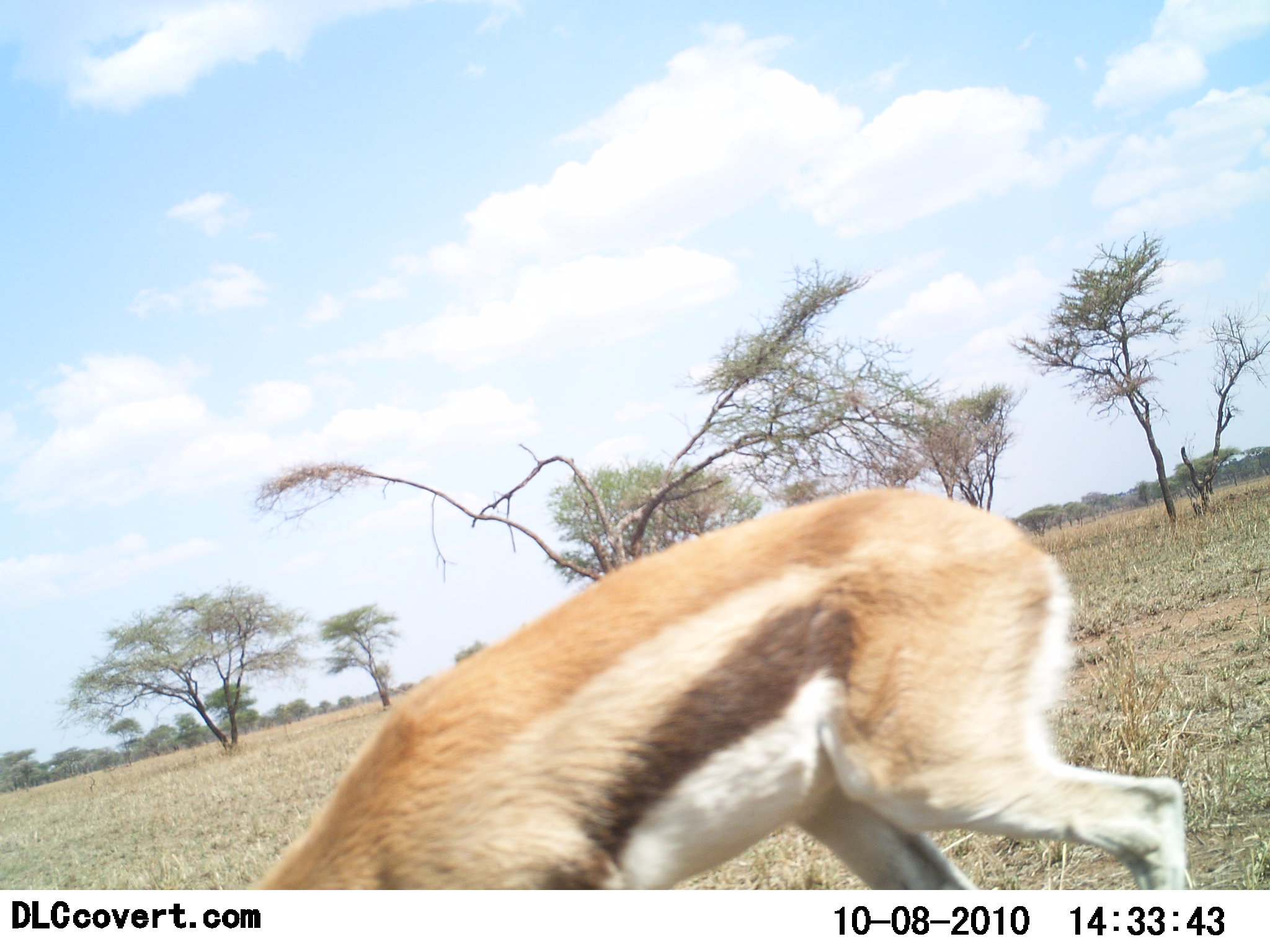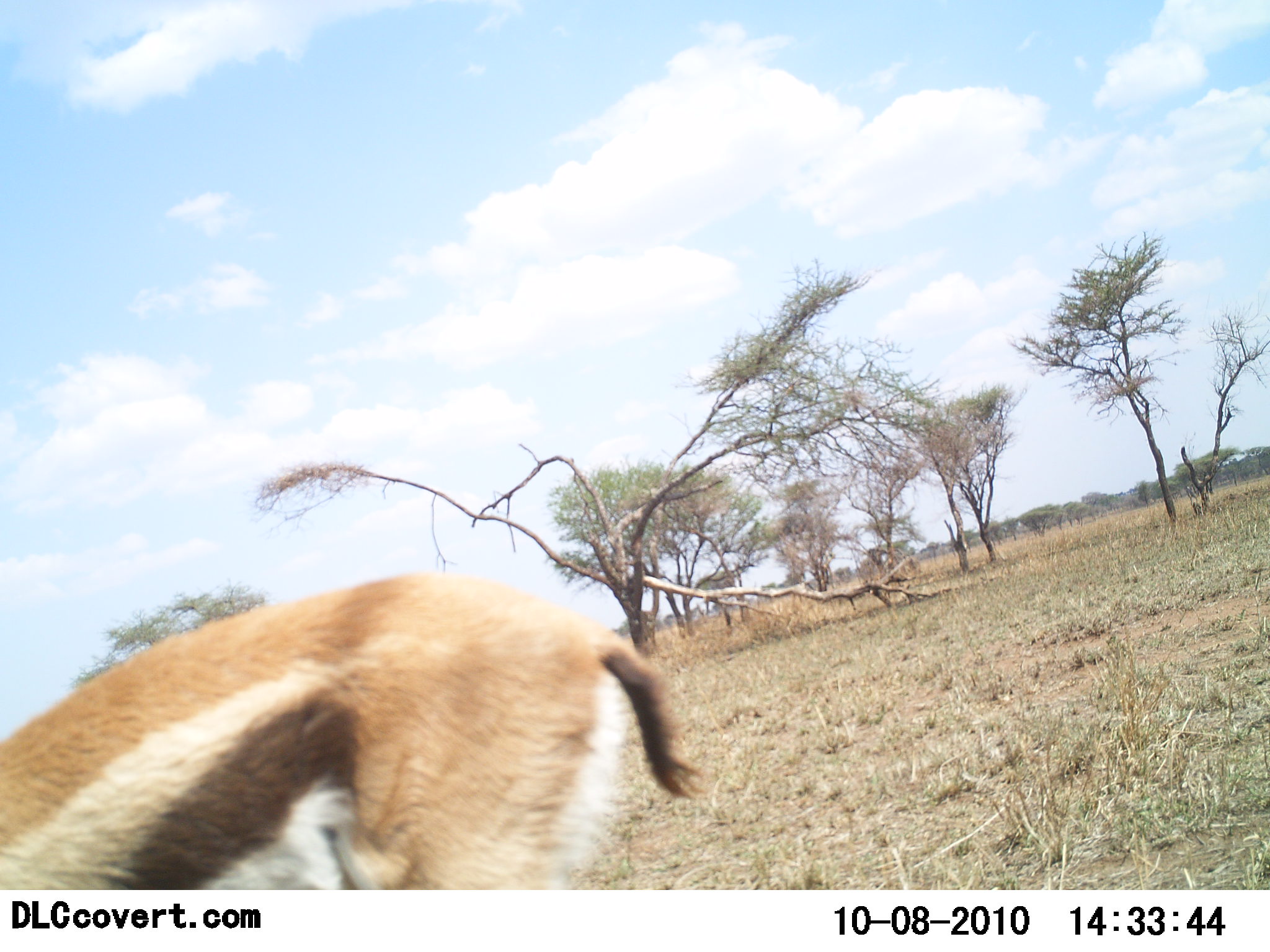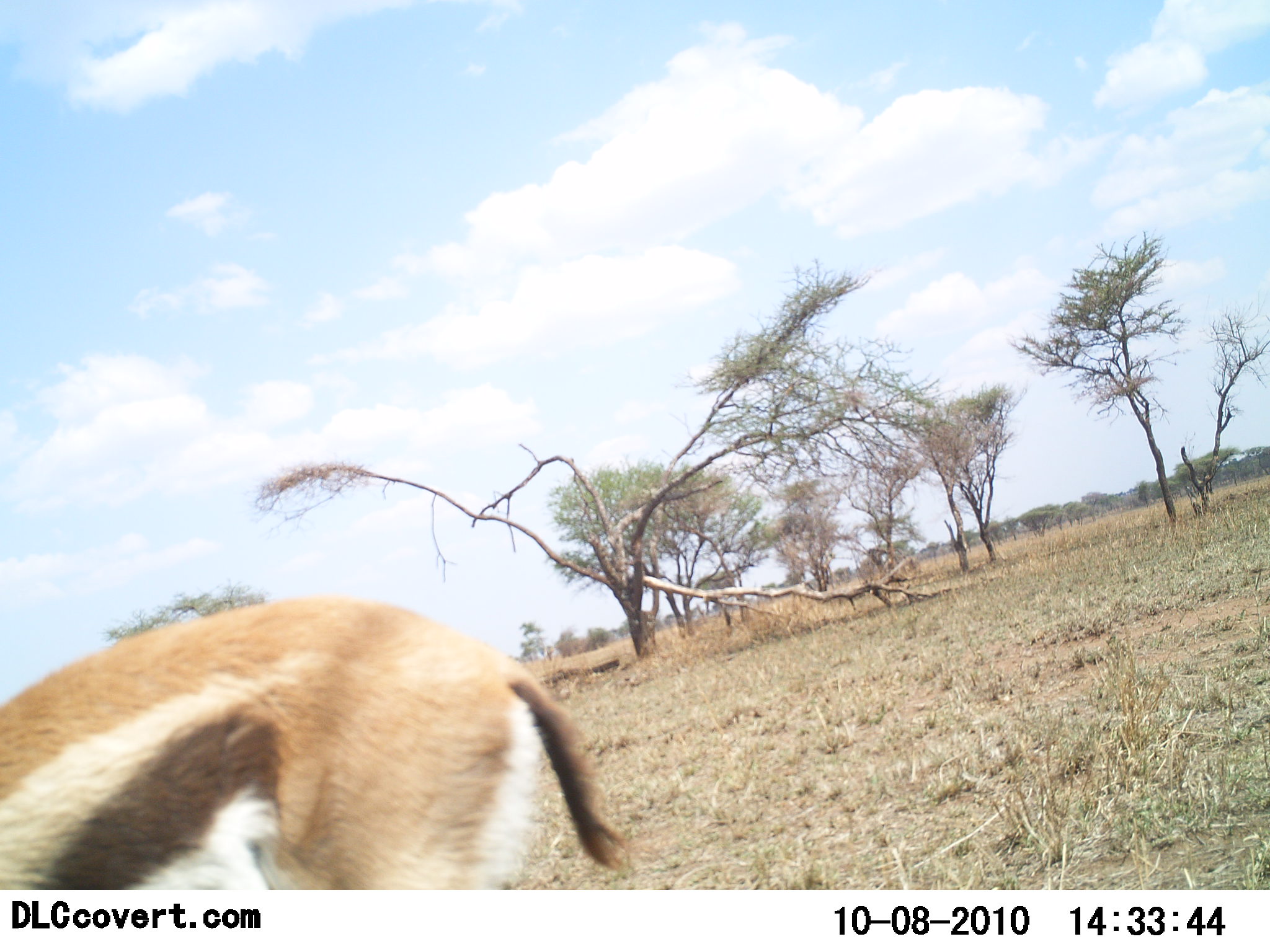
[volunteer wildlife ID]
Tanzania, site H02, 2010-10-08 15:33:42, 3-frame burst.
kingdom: Animalia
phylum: Chordata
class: Mammalia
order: Artiodactyla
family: Bovidae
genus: Eudorcas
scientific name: Eudorcas thomsonii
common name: thomson's gazelle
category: gazellethomsons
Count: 1.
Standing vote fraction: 8%.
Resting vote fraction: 0%.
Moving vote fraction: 85%.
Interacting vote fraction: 0%.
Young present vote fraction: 0%.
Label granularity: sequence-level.